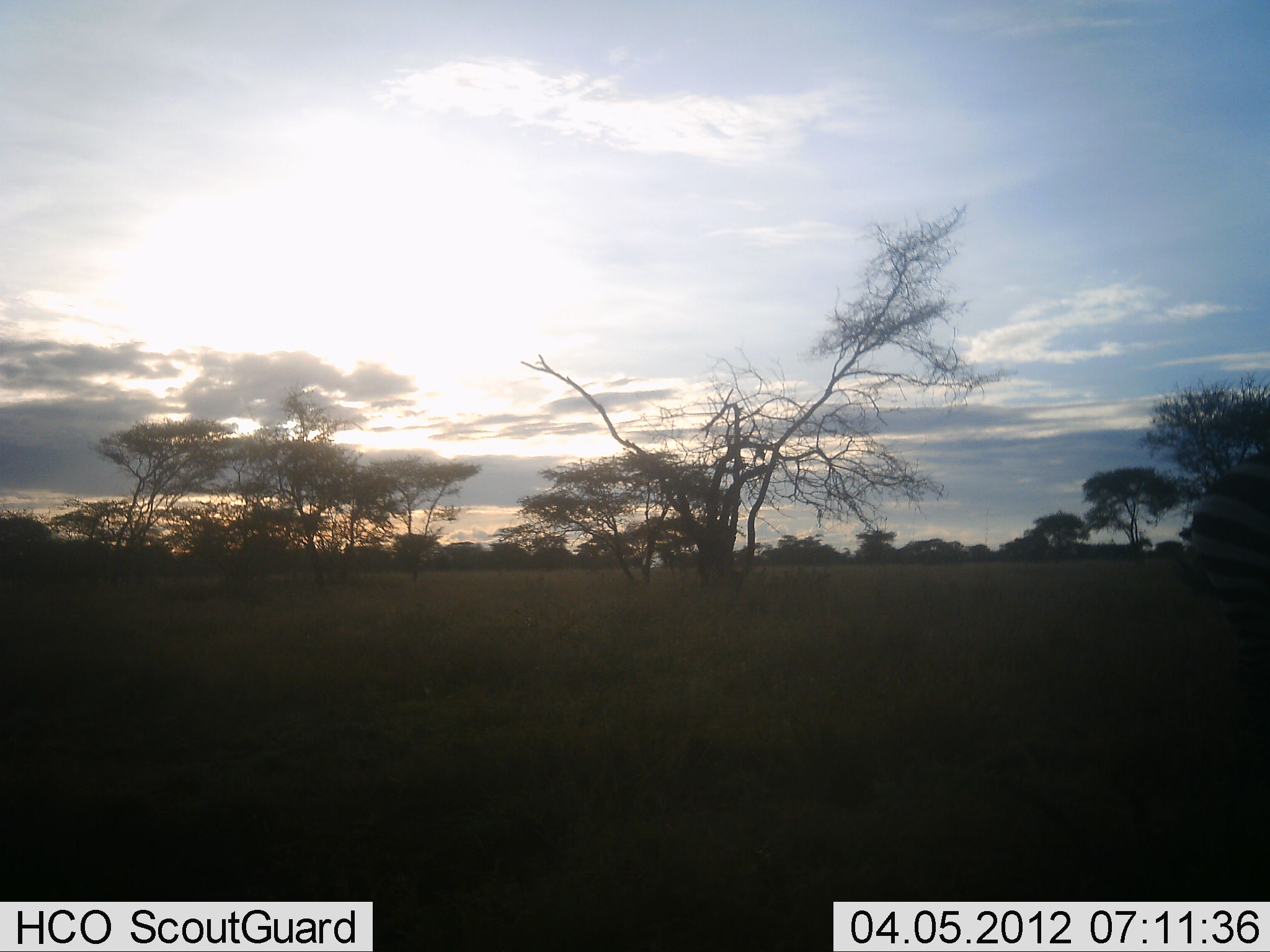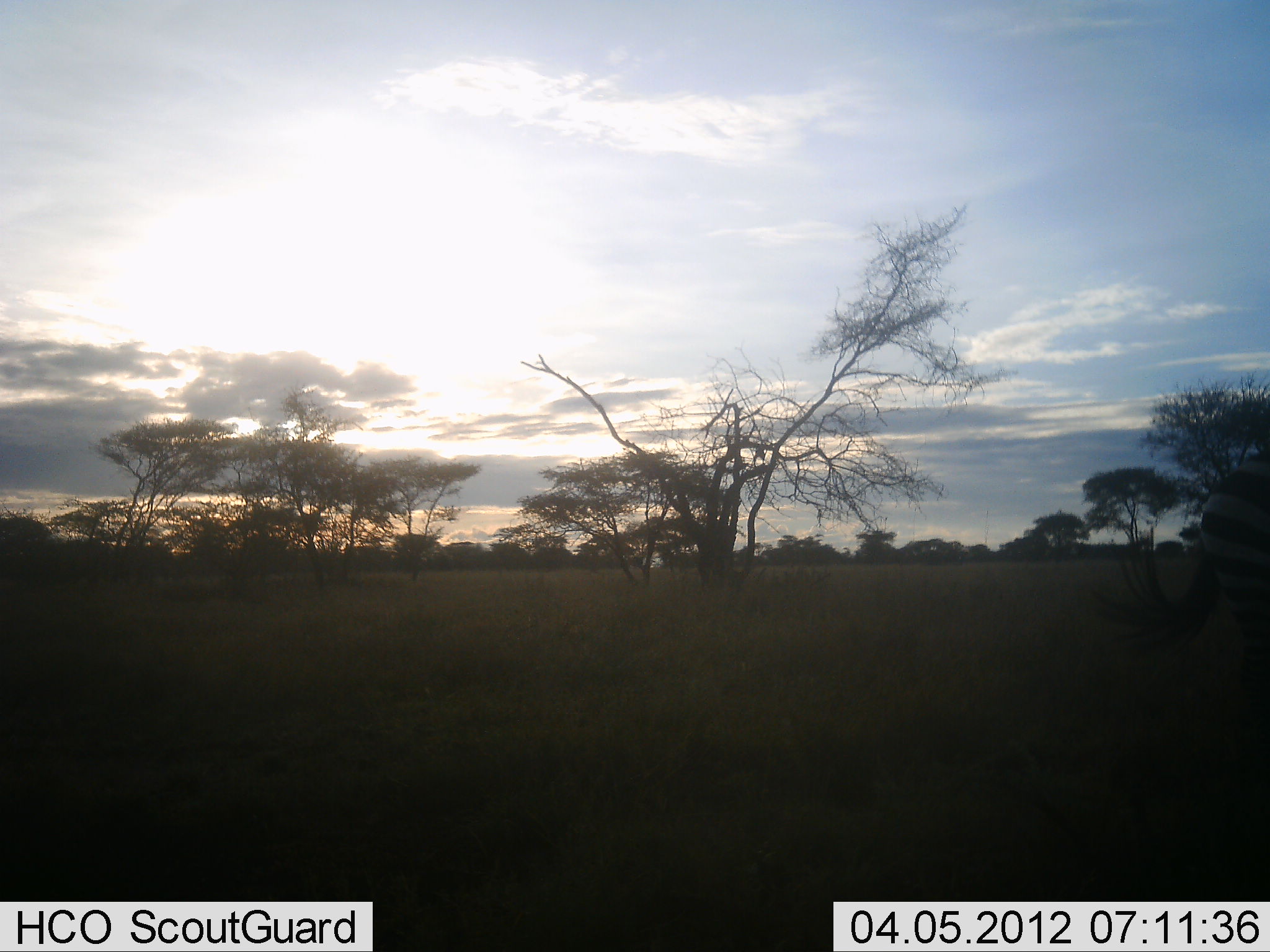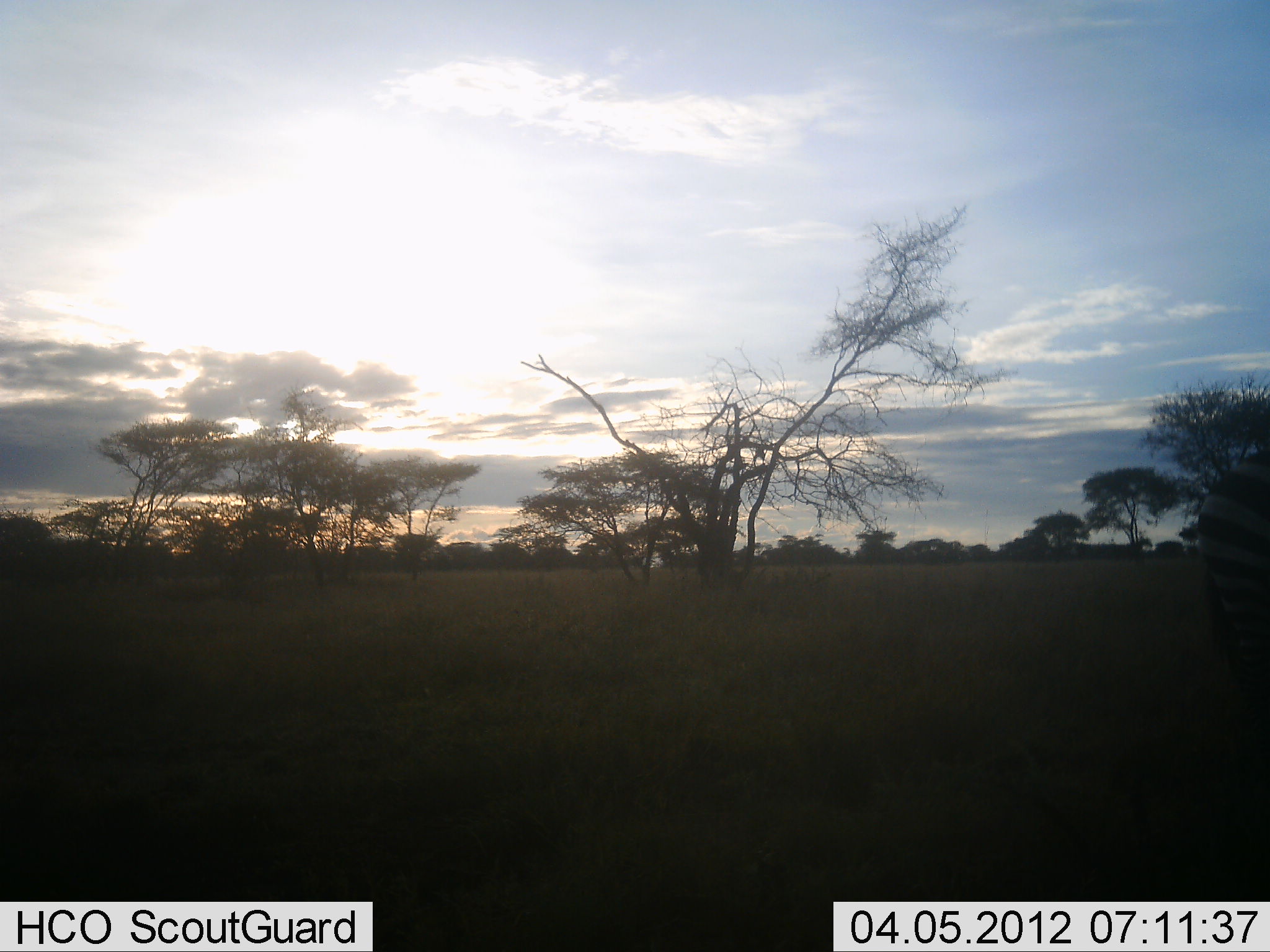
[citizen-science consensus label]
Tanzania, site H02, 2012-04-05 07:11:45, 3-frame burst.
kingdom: Animalia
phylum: Chordata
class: Mammalia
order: Perissodactyla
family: Equidae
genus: Equus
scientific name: Equus quagga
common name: plains zebra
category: zebra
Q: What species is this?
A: Zebra (plains zebra) (Equus quagga).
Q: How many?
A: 1.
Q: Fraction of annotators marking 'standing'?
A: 100%.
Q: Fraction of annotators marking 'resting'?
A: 0%.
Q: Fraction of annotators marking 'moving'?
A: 0%.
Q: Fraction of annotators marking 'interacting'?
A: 0%.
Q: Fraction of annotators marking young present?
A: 0%.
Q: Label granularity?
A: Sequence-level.